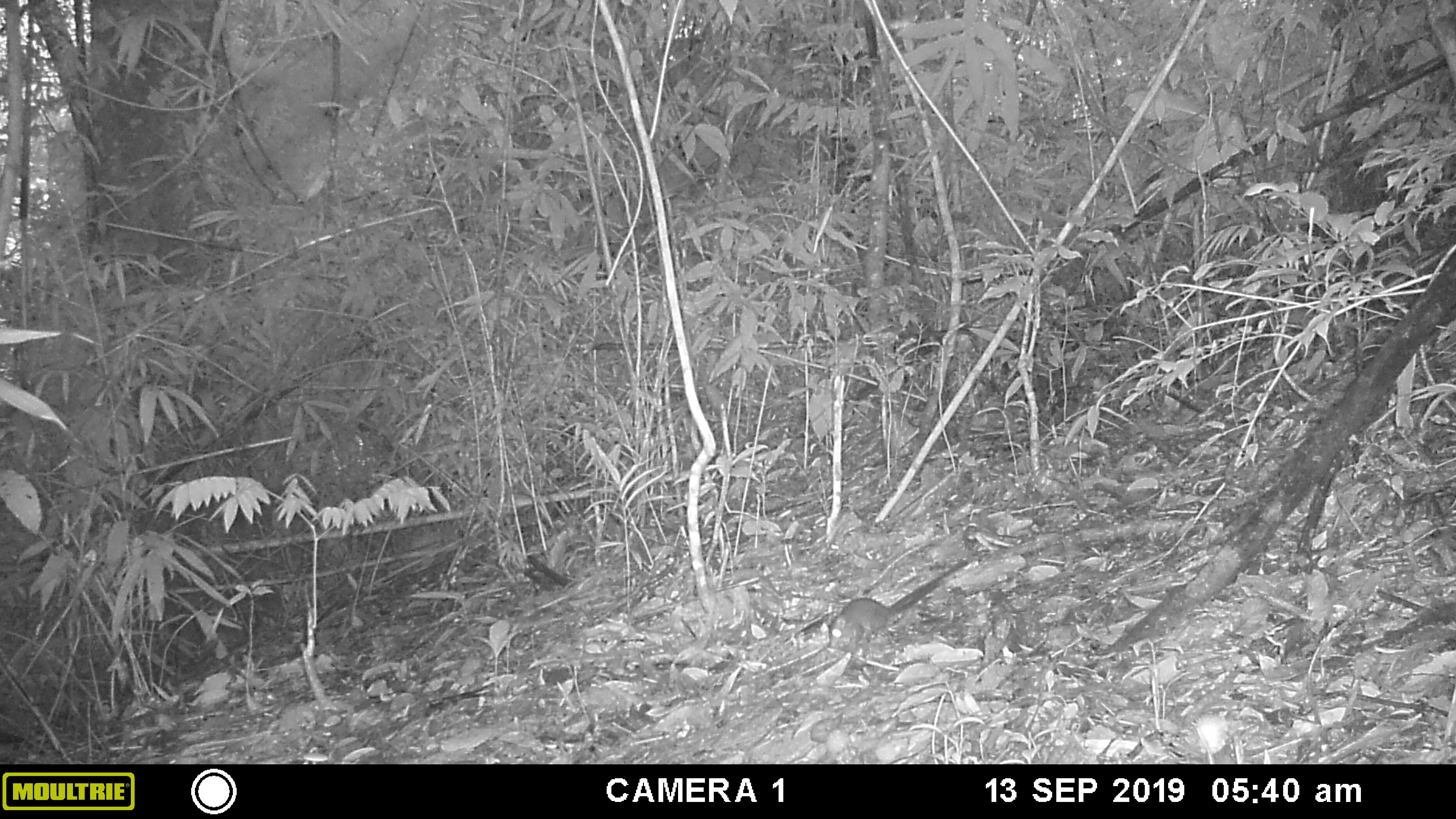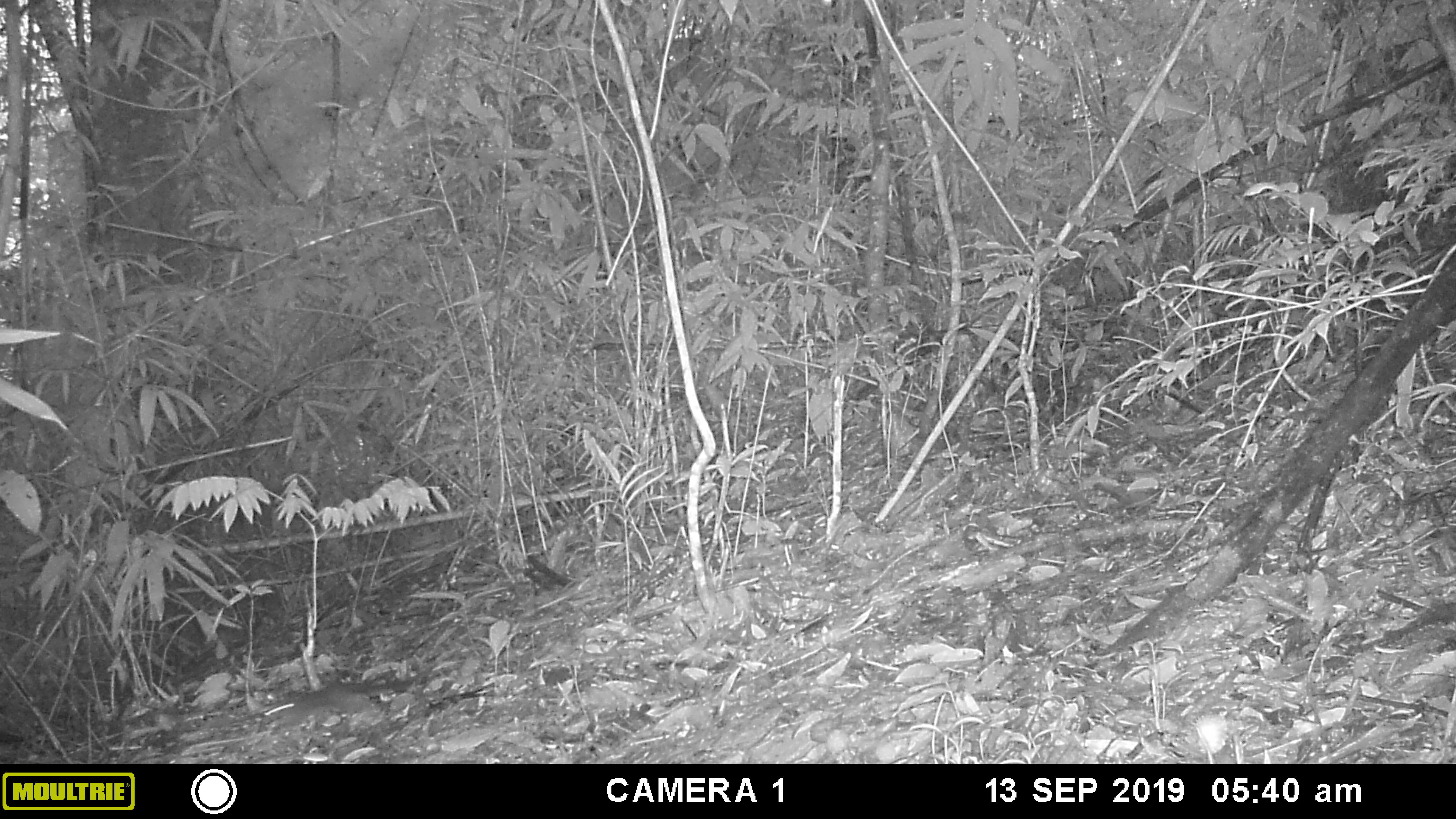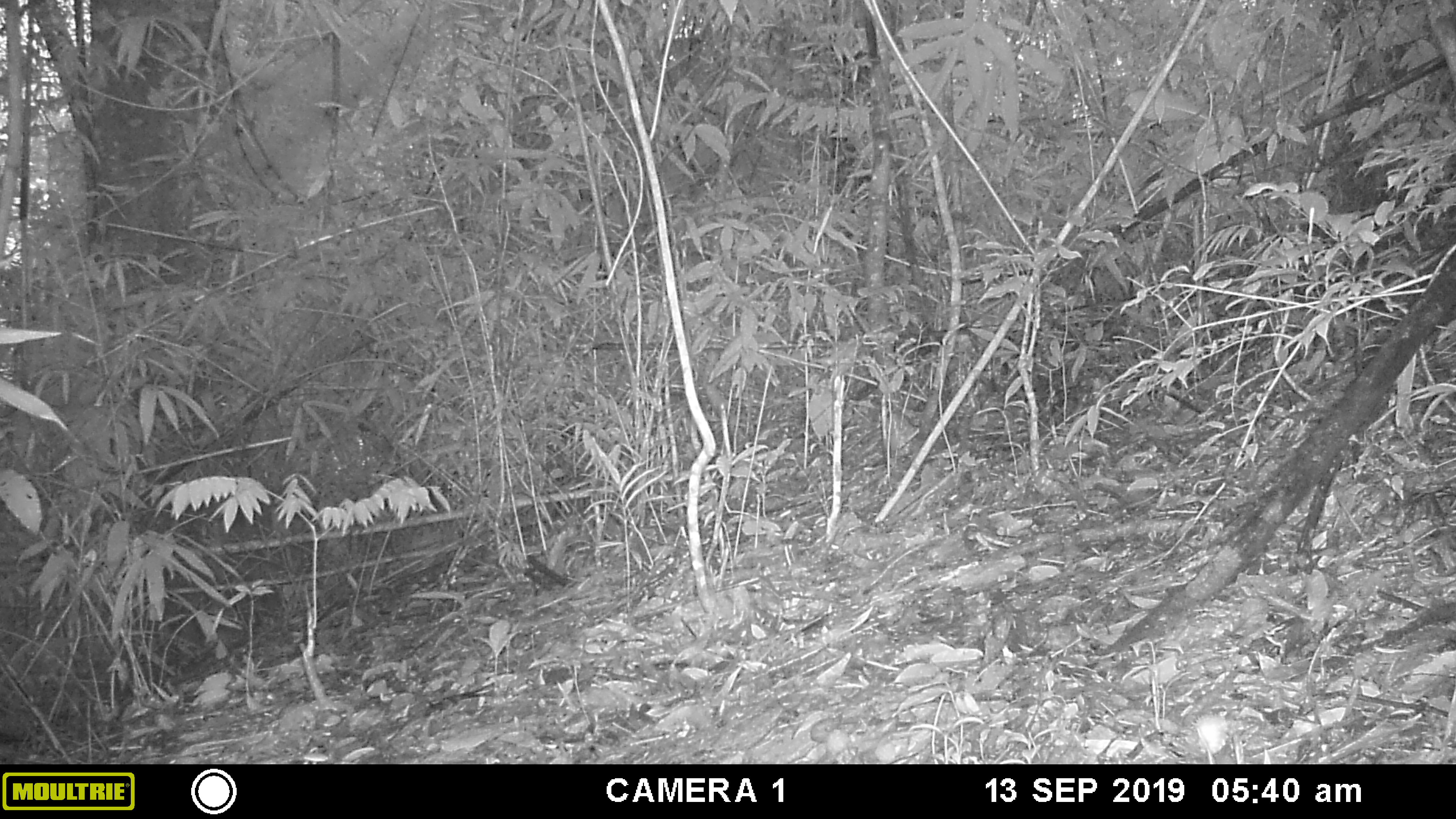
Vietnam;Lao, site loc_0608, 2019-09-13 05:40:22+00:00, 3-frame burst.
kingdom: Animalia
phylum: Chordata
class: Mammalia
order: Scandentia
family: Tupaiidae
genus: Tupaia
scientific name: Tupaia belangeri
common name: northern treeshrew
Northern treeshrew (Tupaia belangeri). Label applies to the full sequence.